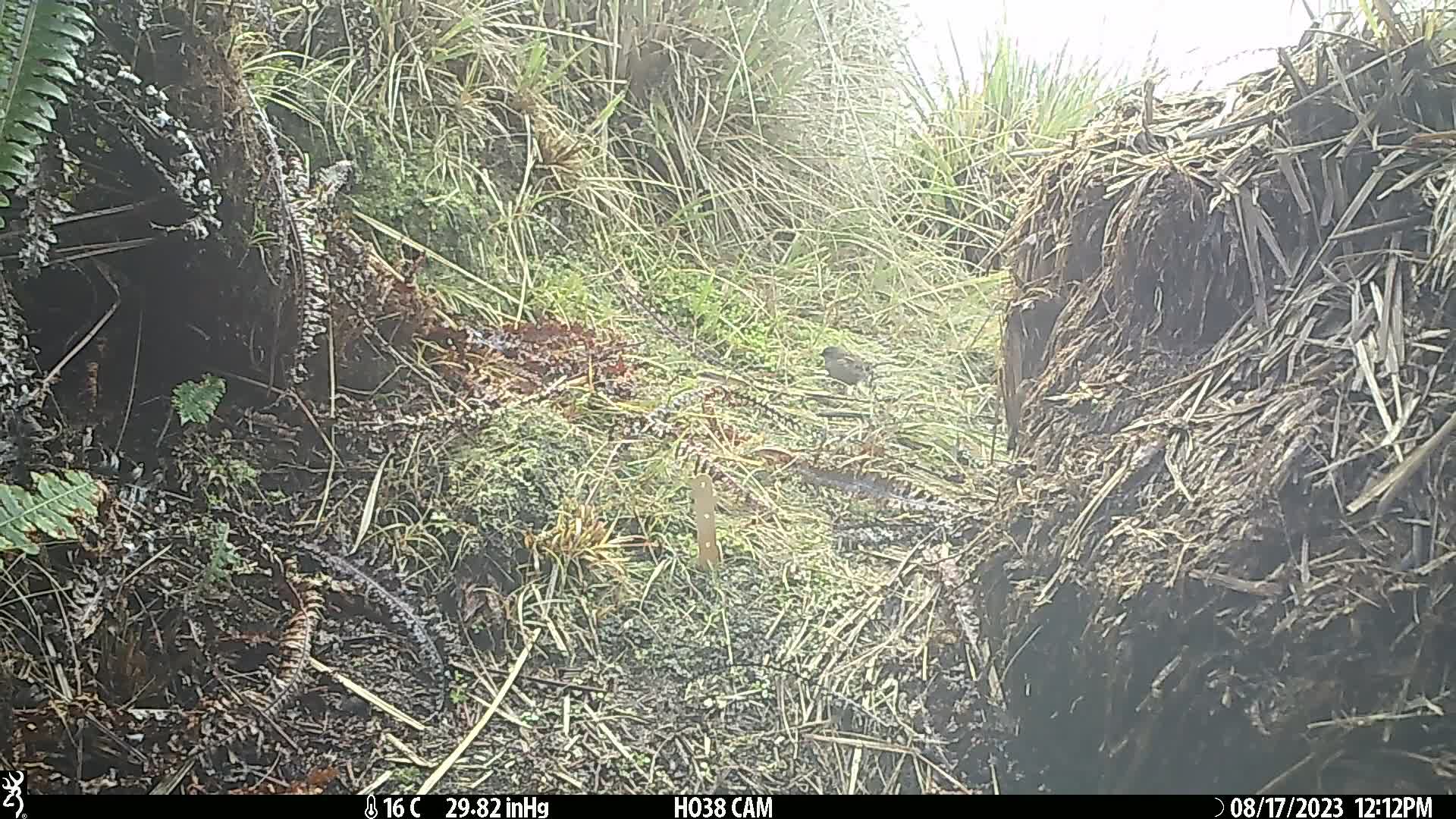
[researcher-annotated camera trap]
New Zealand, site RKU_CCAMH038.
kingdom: Animalia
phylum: Chordata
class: Aves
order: Passeriformes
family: Prunellidae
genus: Prunella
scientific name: Prunella modularis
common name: dunnock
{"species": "dunnock (Prunella modularis)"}